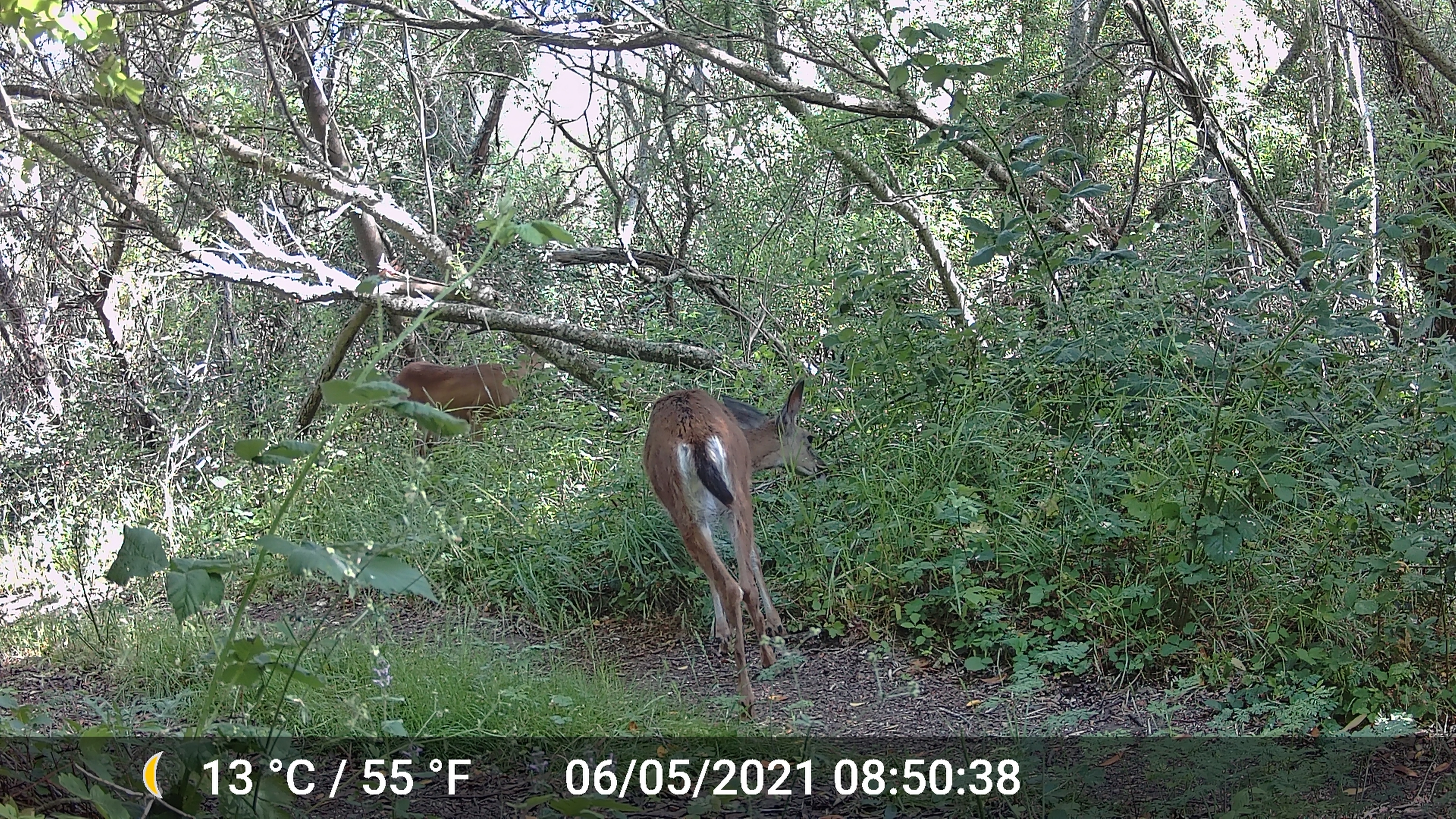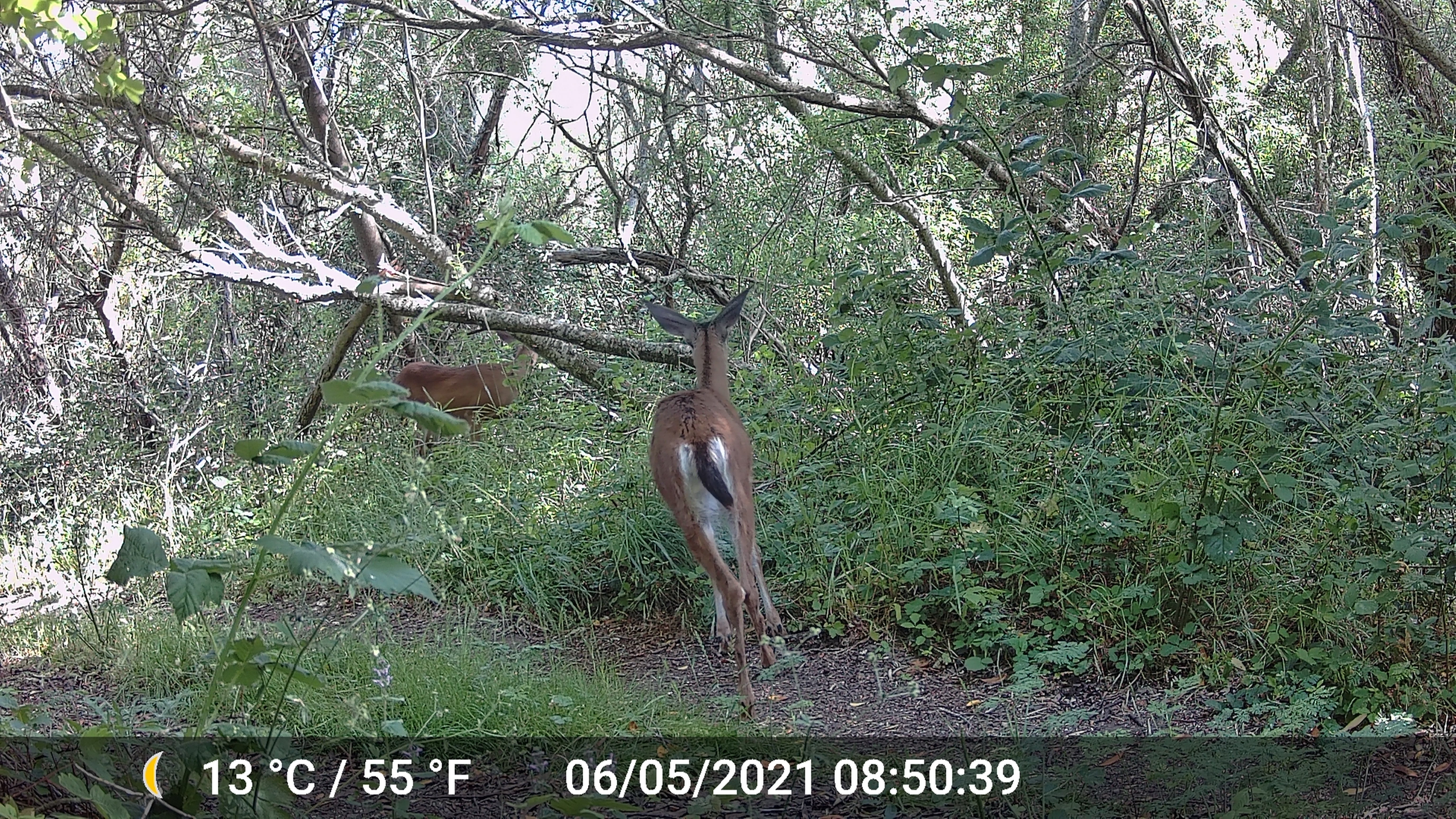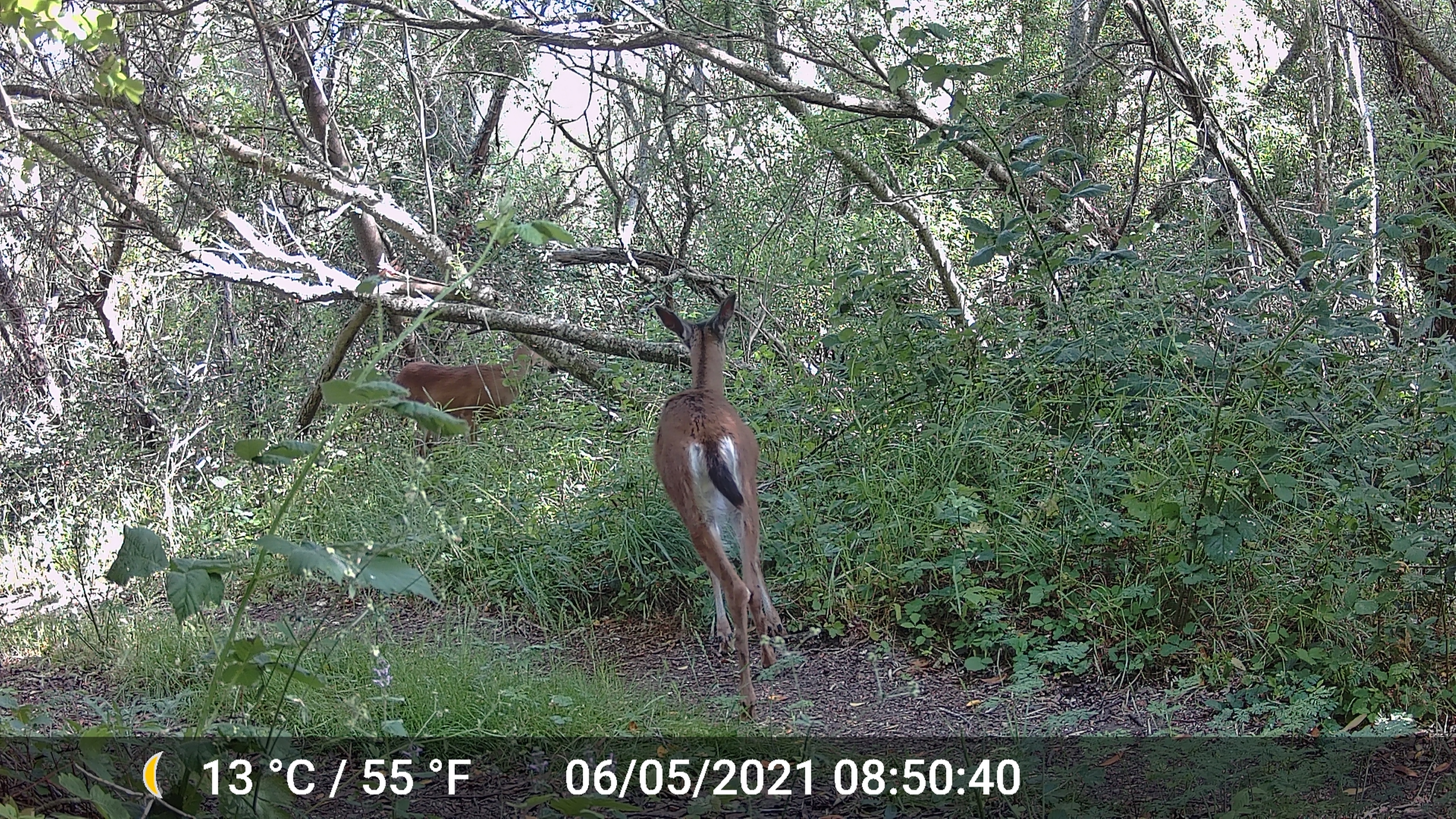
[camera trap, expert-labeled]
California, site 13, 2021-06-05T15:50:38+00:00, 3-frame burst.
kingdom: Animalia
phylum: Chordata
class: Mammalia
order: Artiodactyla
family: Cervidae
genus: Odocoileus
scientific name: Odocoileus hemionus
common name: mule deer